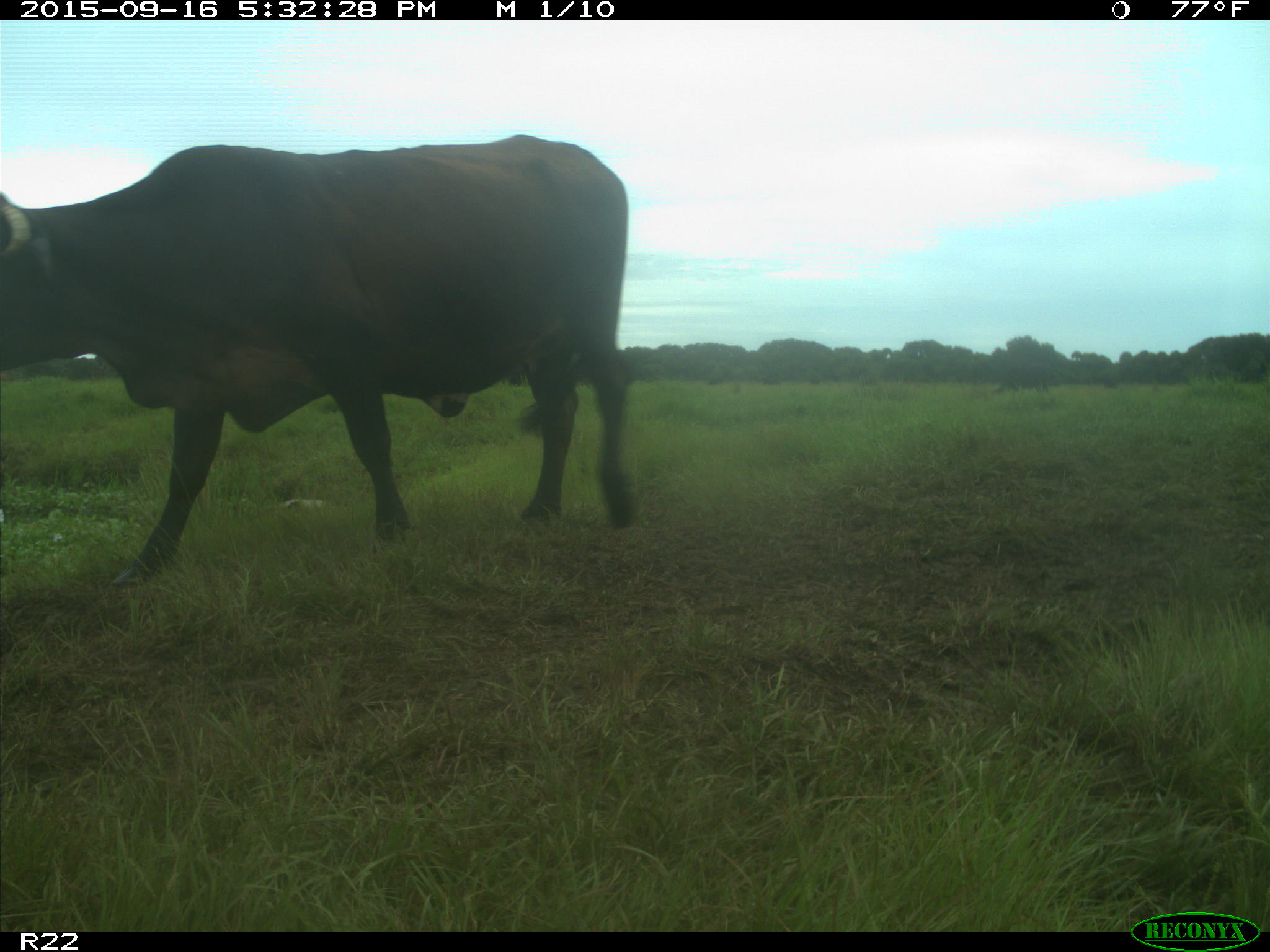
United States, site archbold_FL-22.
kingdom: Animalia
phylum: Chordata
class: Mammalia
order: Artiodactyla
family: Bovidae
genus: Bos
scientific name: Bos taurus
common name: domestic cow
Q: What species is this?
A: Bos taurus (domestic cow).